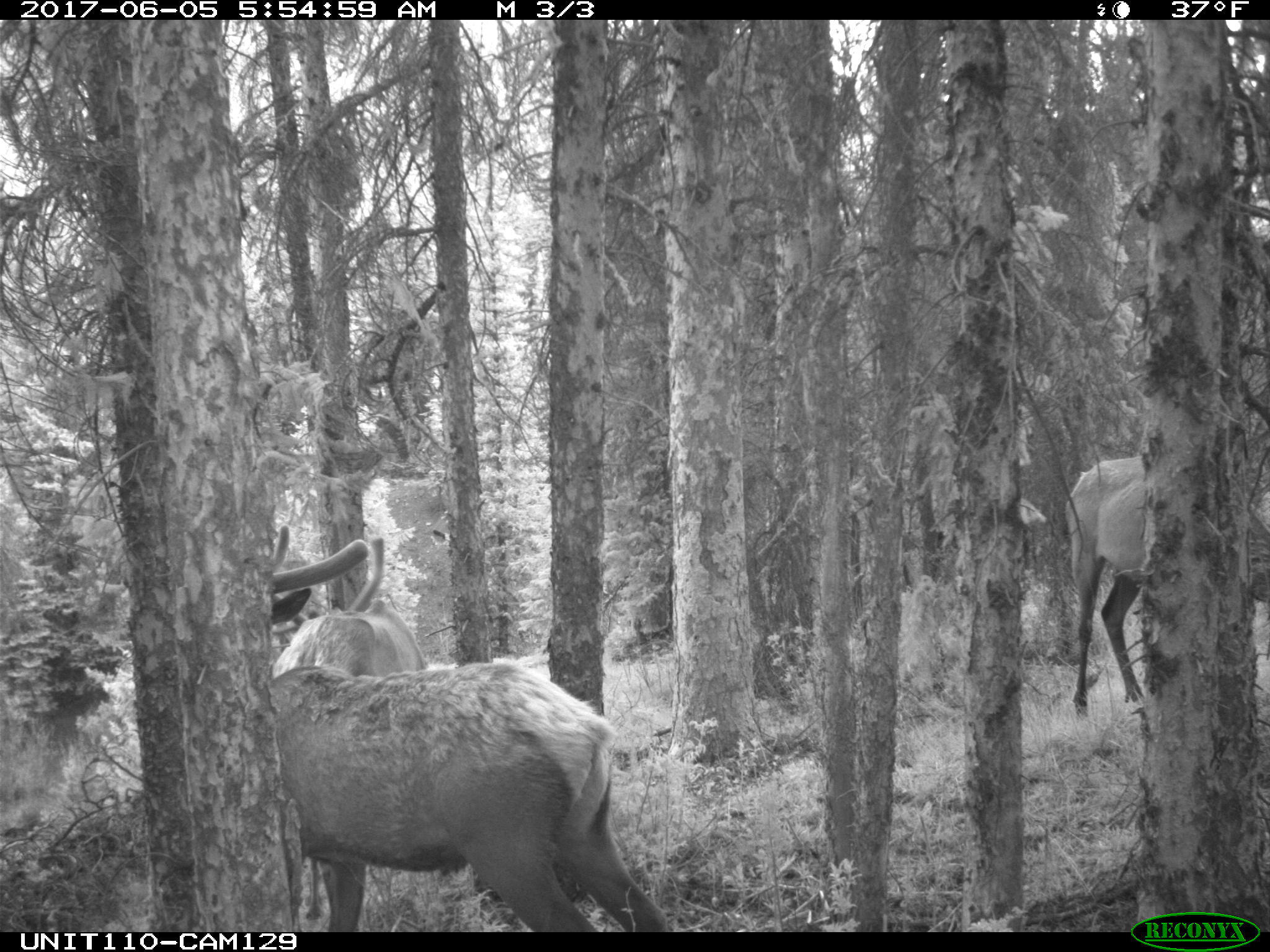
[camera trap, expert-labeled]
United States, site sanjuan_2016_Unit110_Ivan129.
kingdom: Animalia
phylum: Chordata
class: Mammalia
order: Artiodactyla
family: Cervidae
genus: Cervus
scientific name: Cervus elaphus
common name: red deer